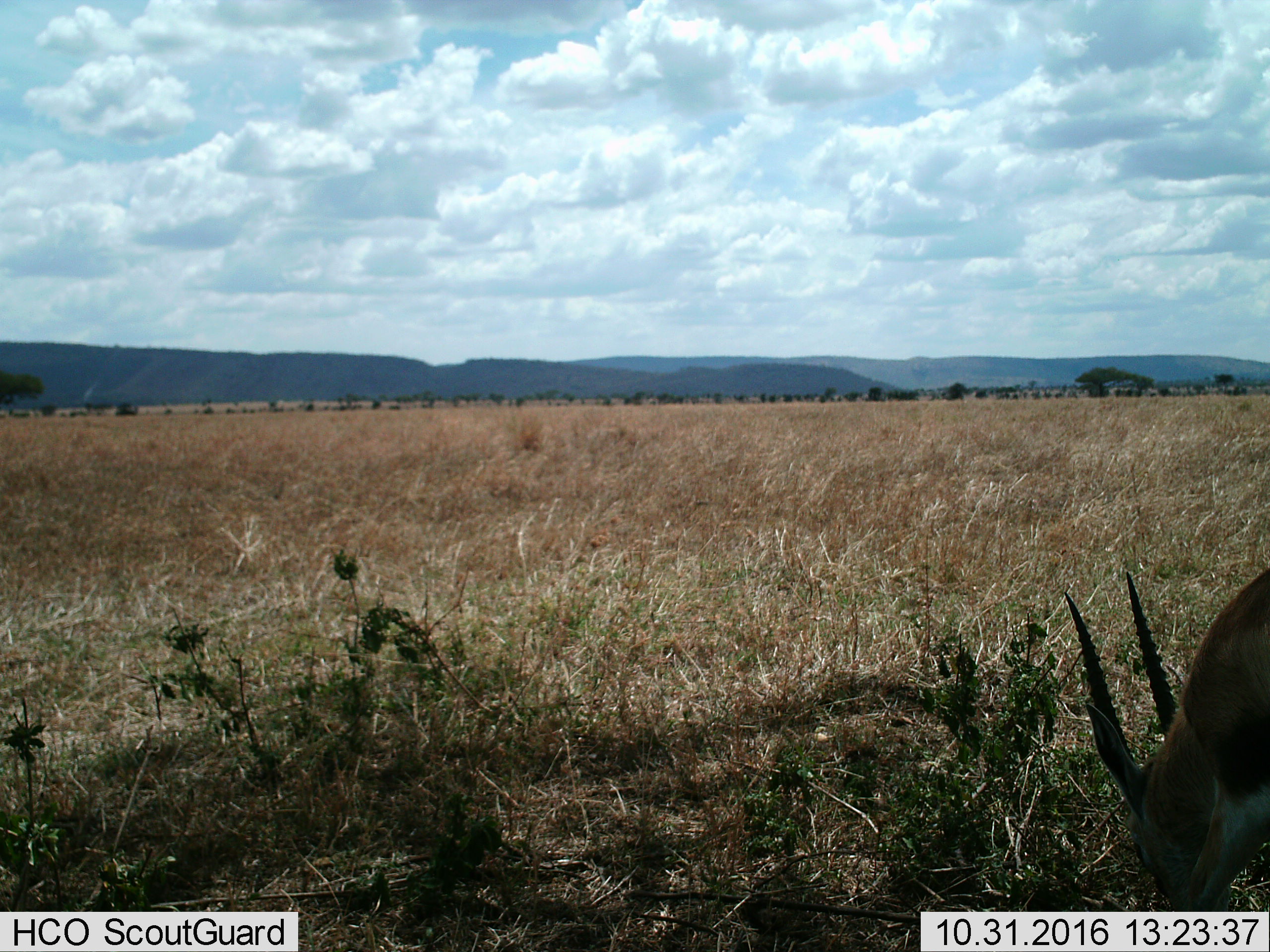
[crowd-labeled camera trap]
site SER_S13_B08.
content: unidentified animal